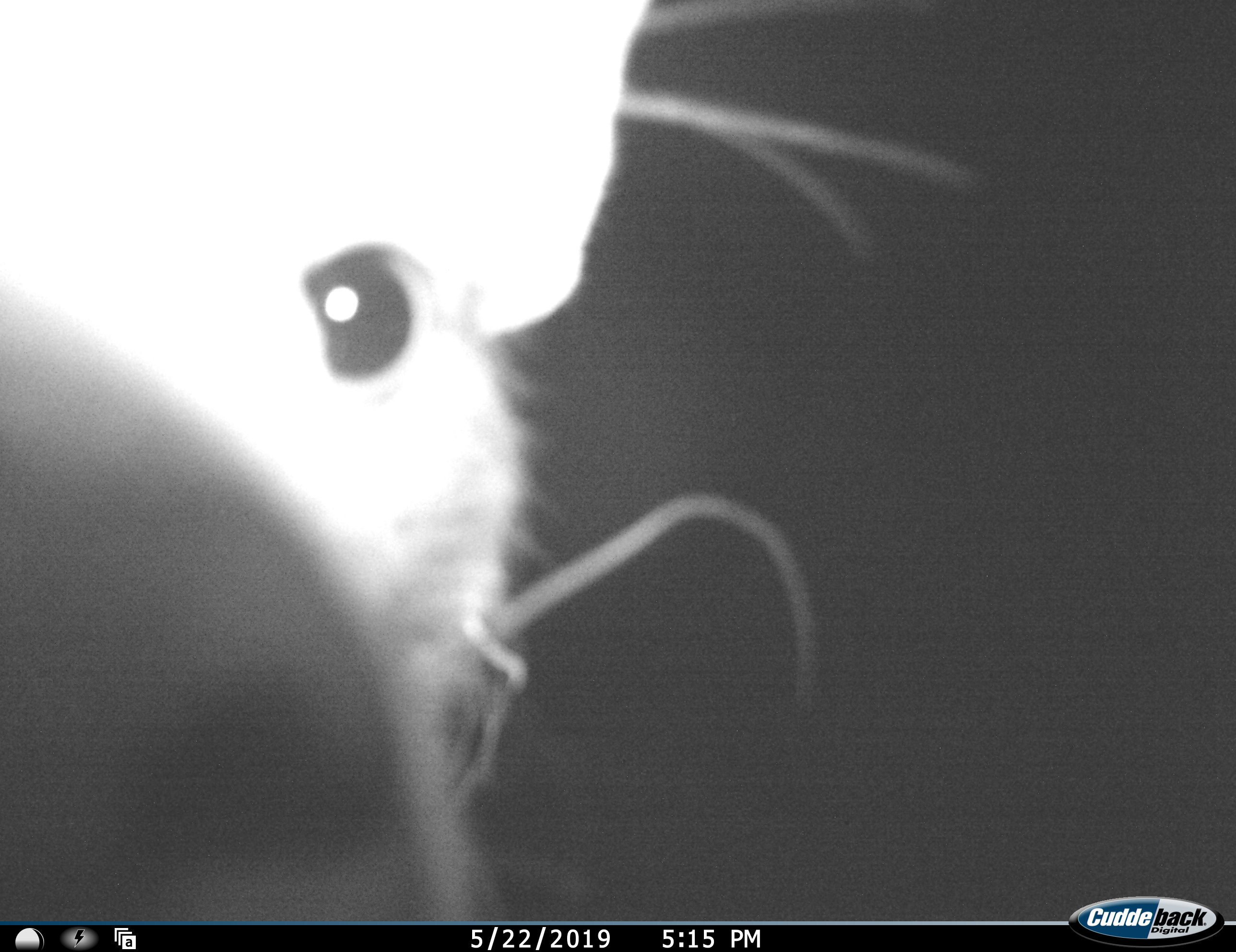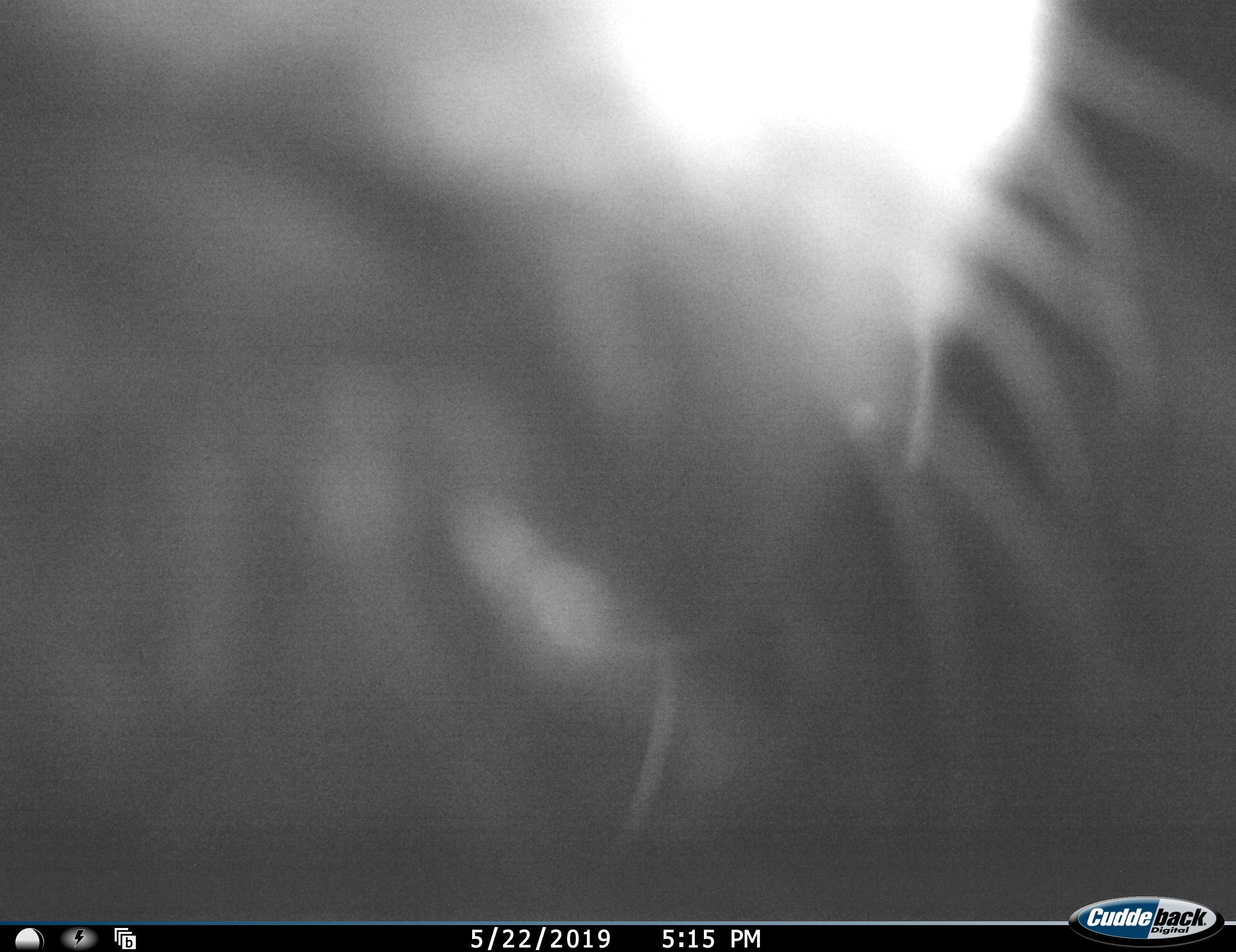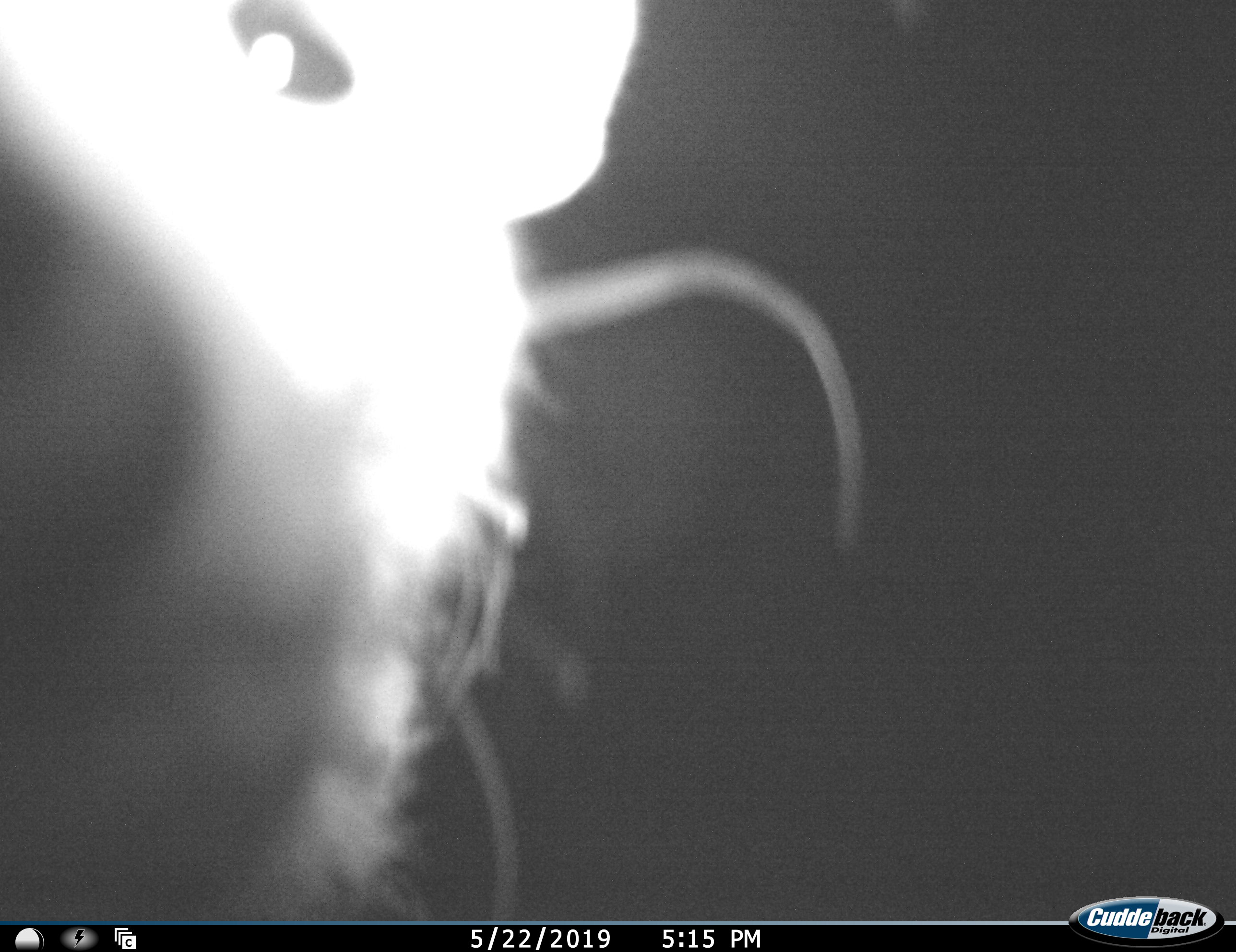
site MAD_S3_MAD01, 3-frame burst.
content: unidentified animal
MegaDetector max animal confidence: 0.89